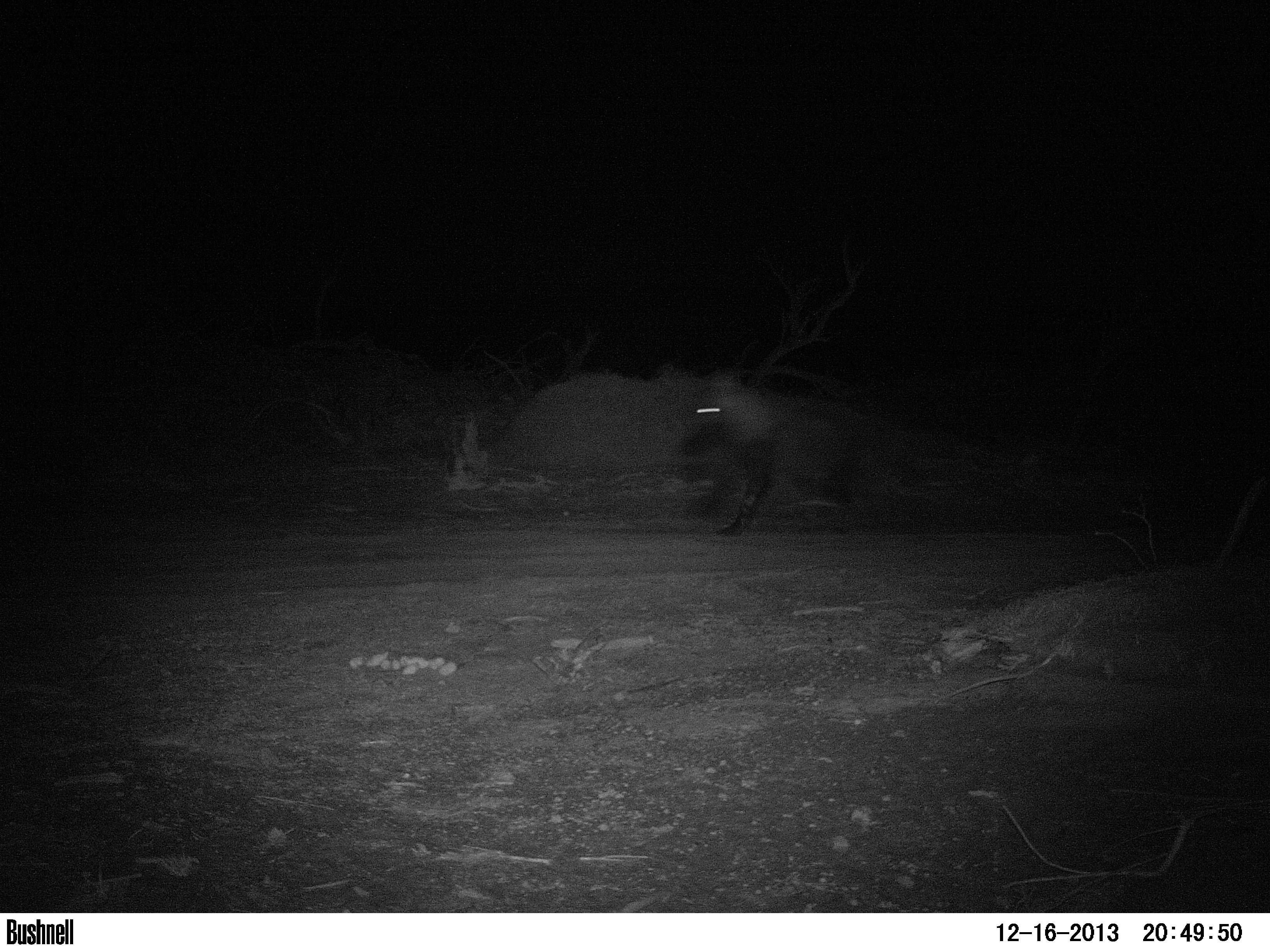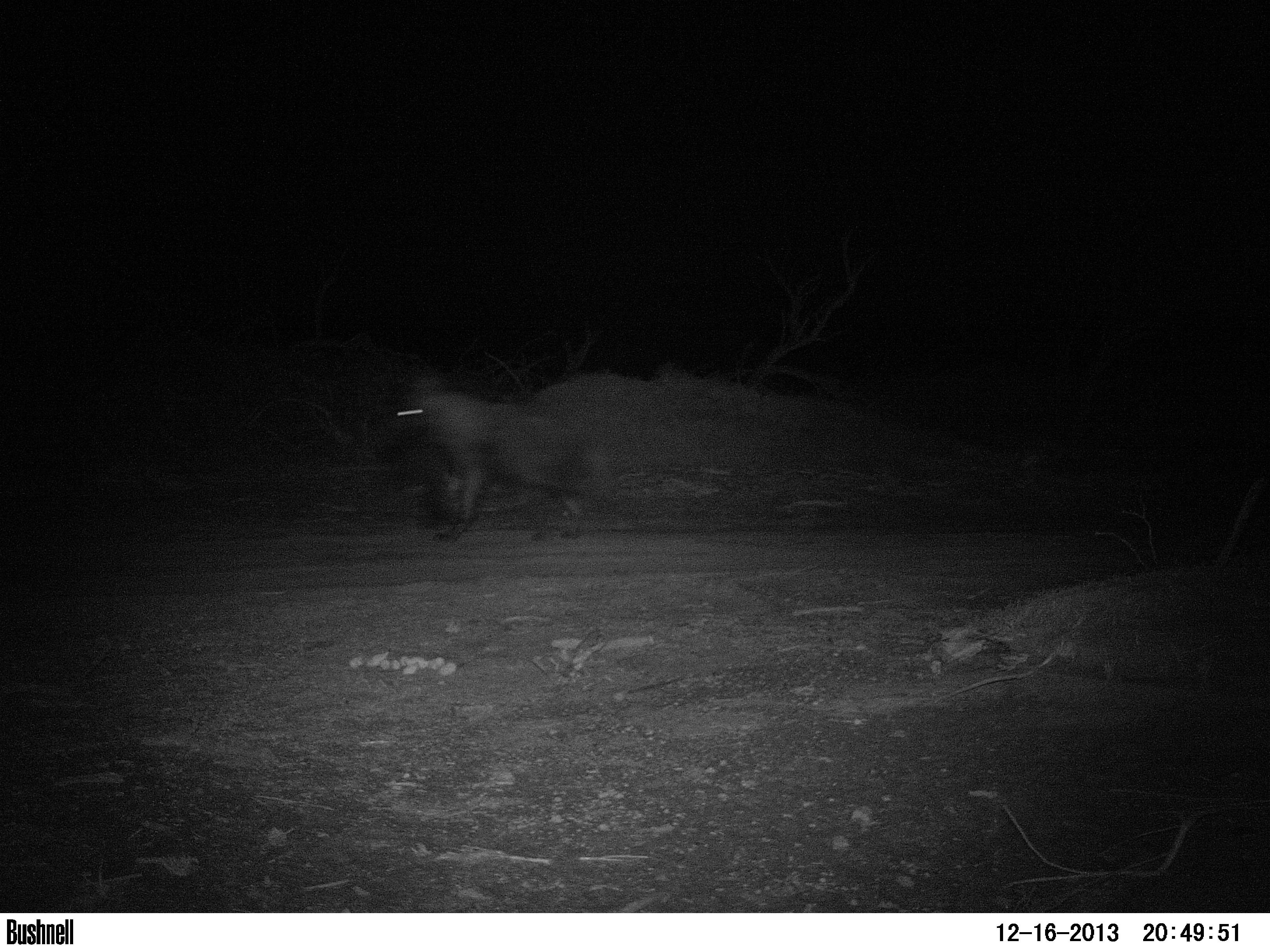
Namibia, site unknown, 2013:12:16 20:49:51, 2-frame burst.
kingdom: Animalia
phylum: Chordata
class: Mammalia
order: Carnivora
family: Hyaenidae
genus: Parahyaena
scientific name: Parahyaena brunnea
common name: brown hyena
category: hyaena brunnea